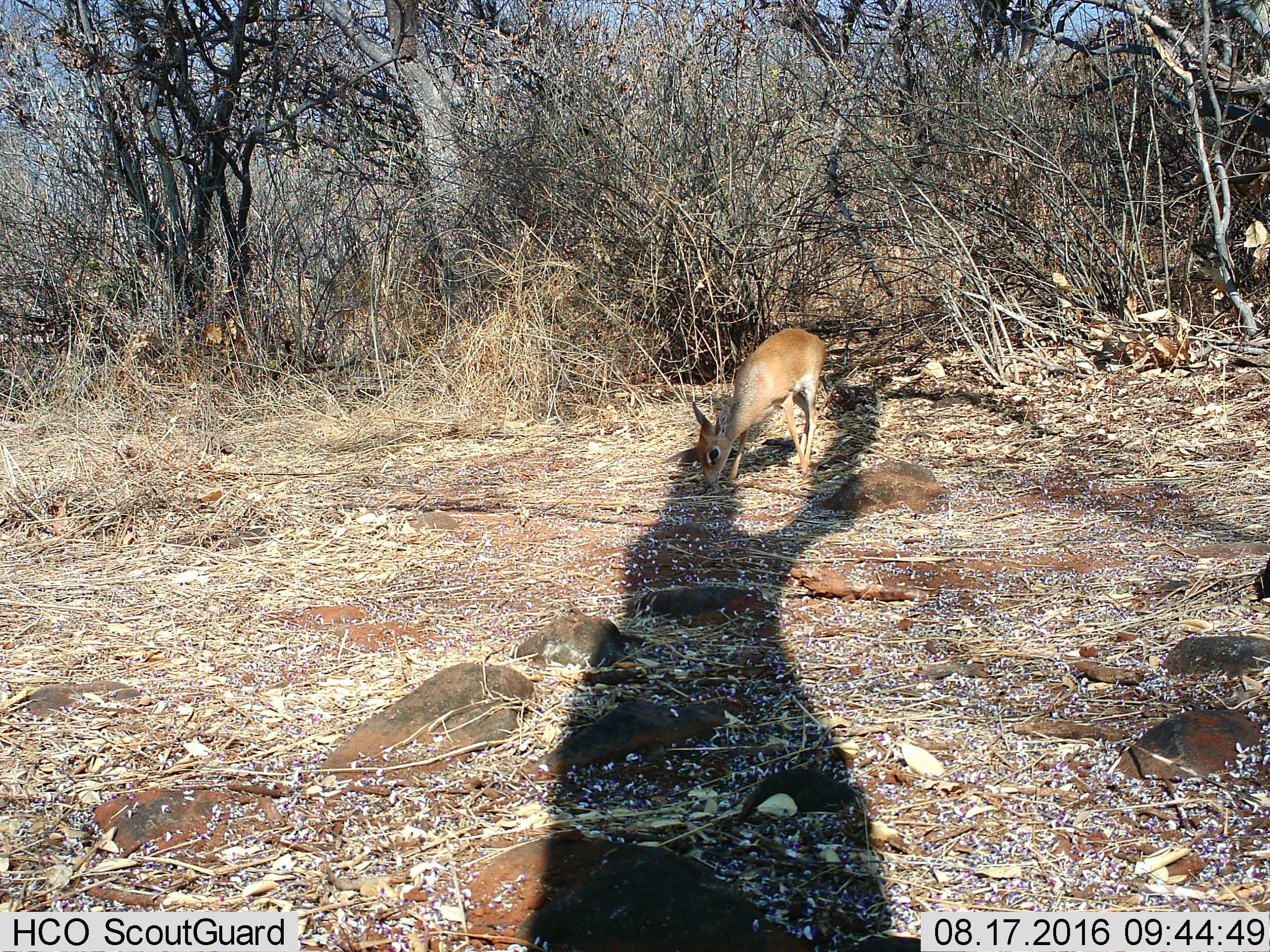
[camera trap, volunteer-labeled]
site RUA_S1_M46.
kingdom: Animalia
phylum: Chordata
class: Mammalia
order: Artiodactyla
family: Bovidae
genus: Madoqua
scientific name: Madoqua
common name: dik-dik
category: dikdik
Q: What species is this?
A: Dikdik (dik-dik) (Madoqua).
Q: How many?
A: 1.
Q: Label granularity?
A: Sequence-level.